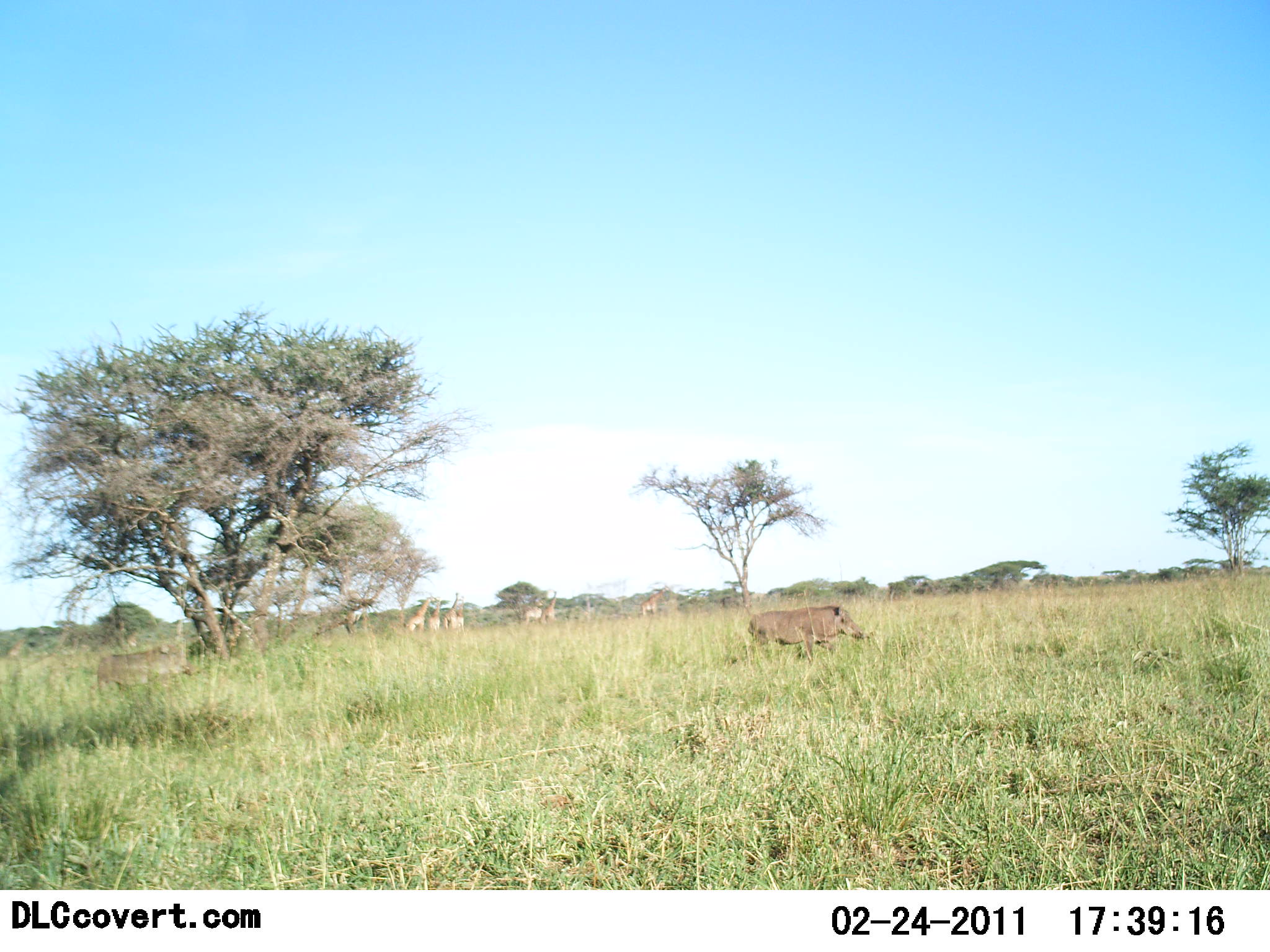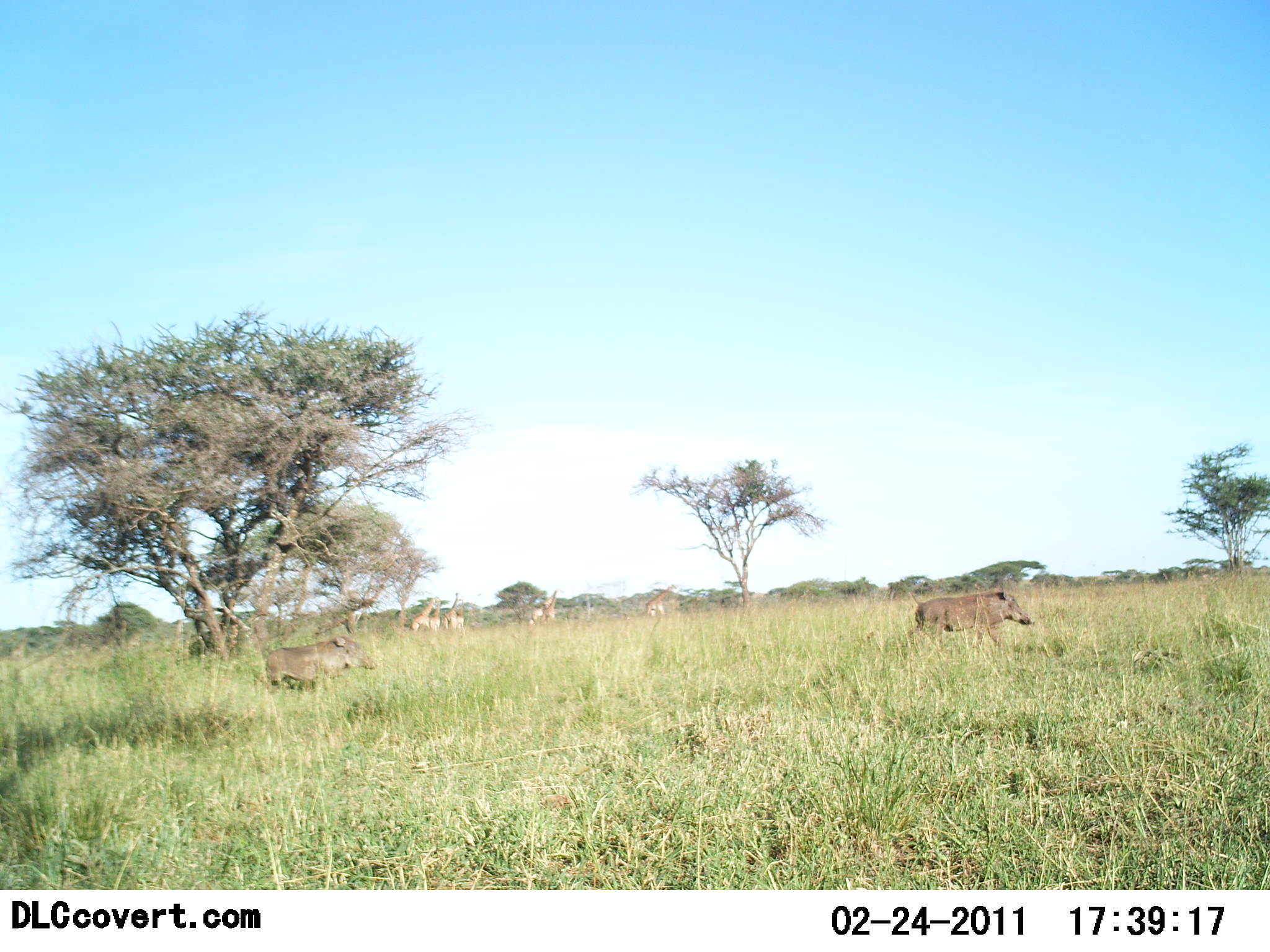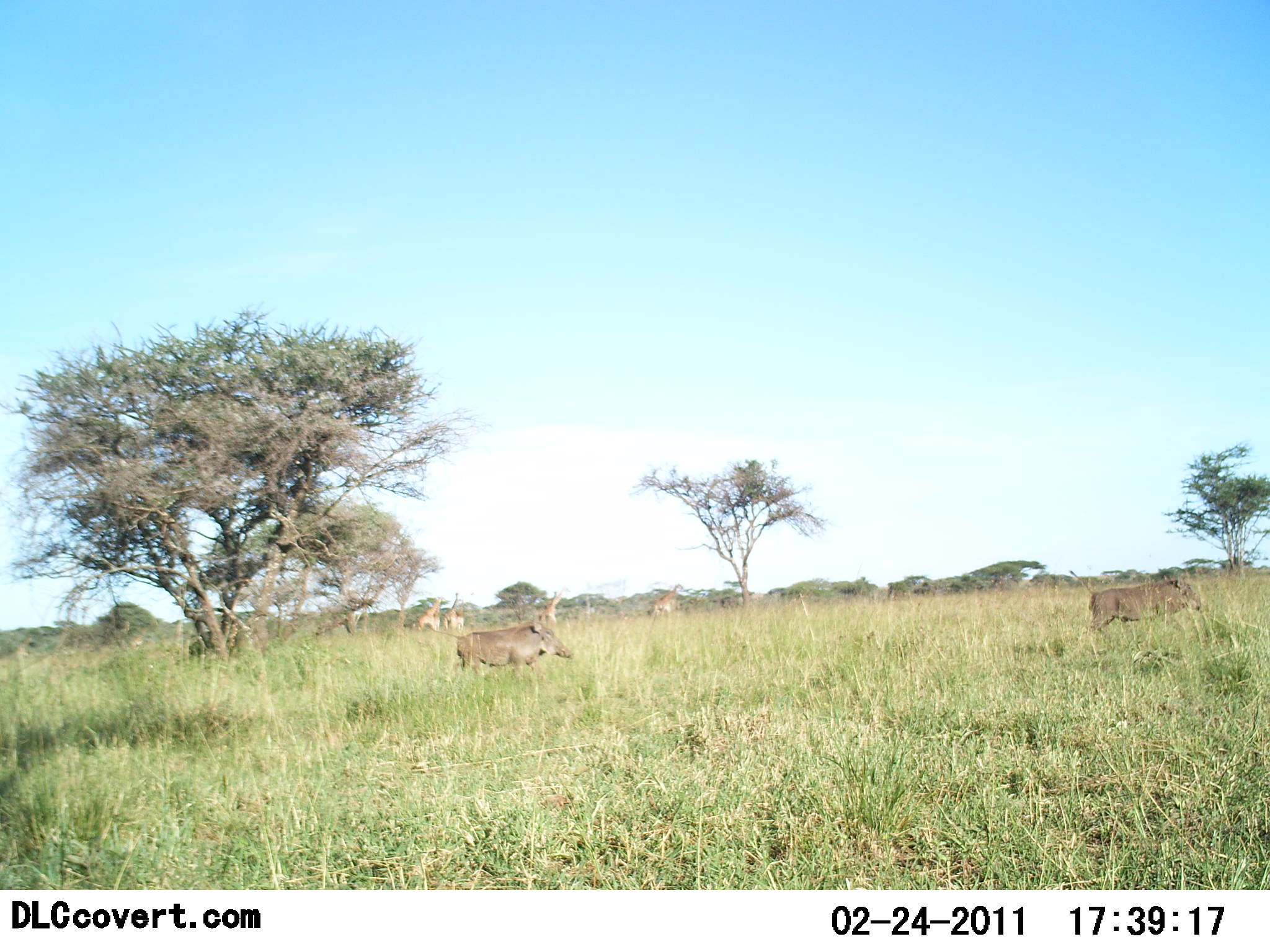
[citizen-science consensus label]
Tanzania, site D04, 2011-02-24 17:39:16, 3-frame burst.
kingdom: Animalia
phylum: Chordata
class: Mammalia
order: Artiodactyla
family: Giraffidae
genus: Giraffa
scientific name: Giraffa camelopardalis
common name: giraffe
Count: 6.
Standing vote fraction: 20%.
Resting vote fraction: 0%.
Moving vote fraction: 80%.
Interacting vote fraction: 0%.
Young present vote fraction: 10%.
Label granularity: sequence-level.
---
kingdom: Animalia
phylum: Chordata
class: Mammalia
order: Artiodactyla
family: Suidae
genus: Phacochoerus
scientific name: Phacochoerus africanus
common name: warthog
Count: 2.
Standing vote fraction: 0%.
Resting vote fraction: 0%.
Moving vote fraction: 100%.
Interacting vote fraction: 0%.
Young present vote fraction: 0%.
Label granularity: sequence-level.